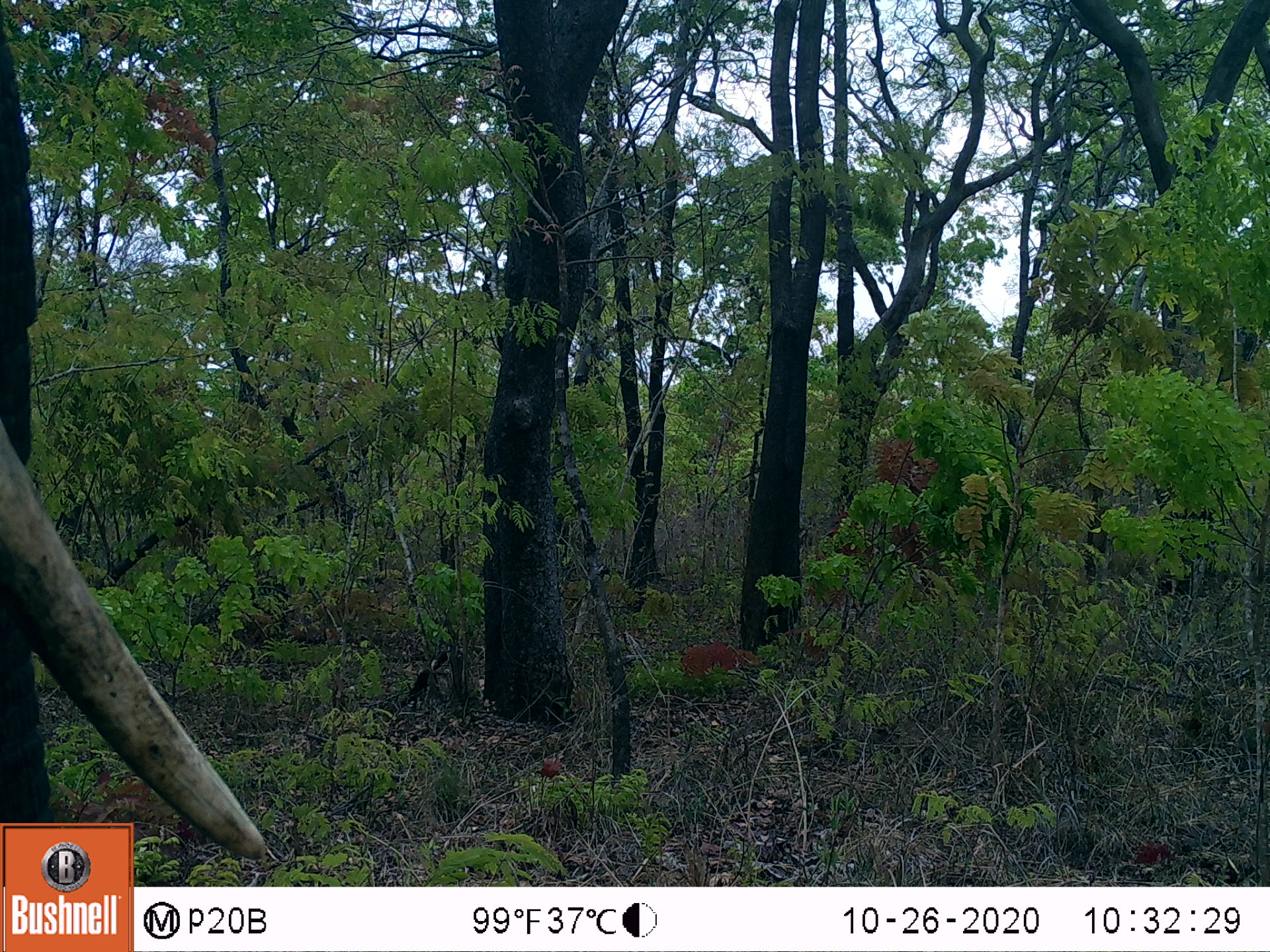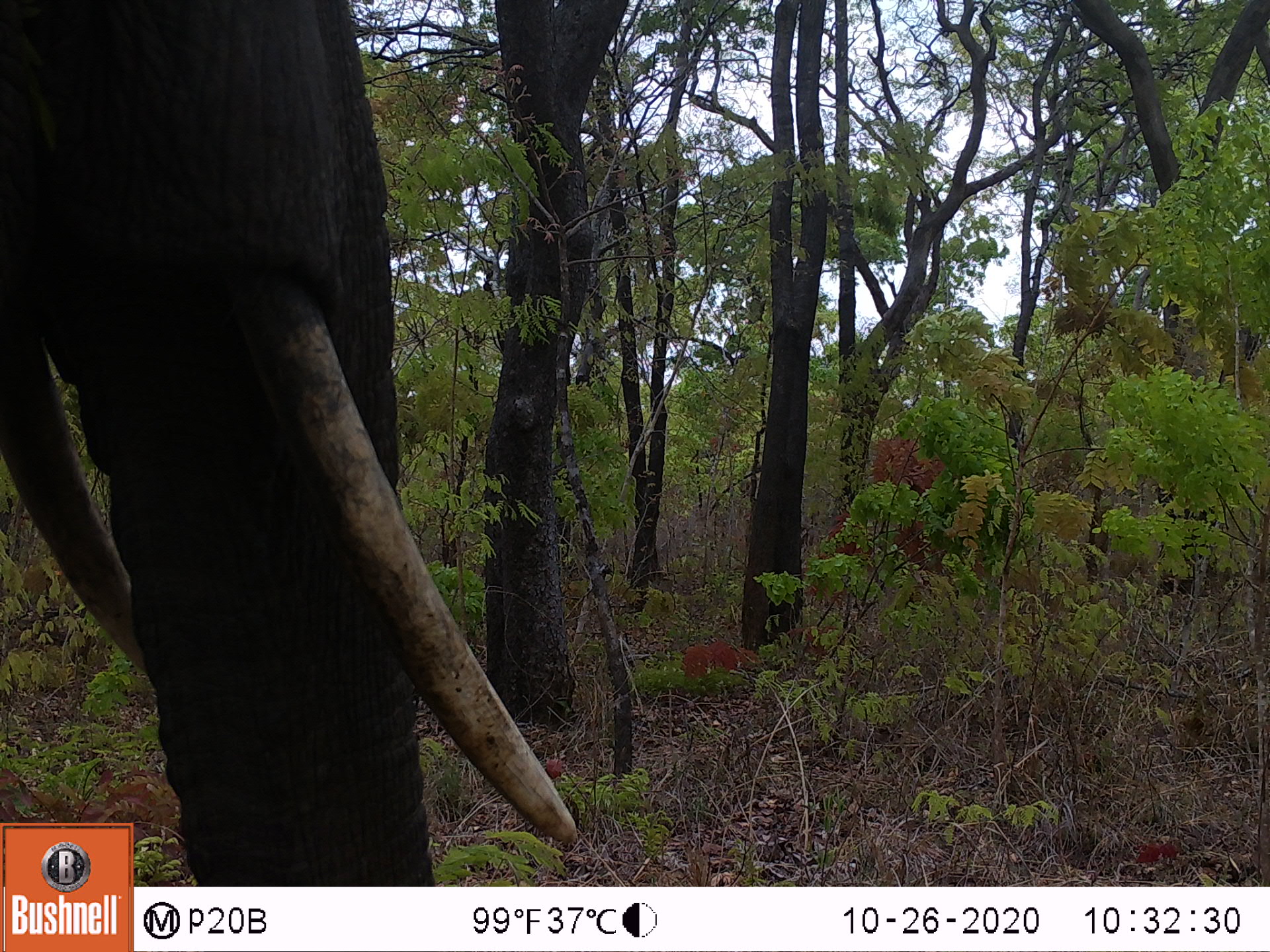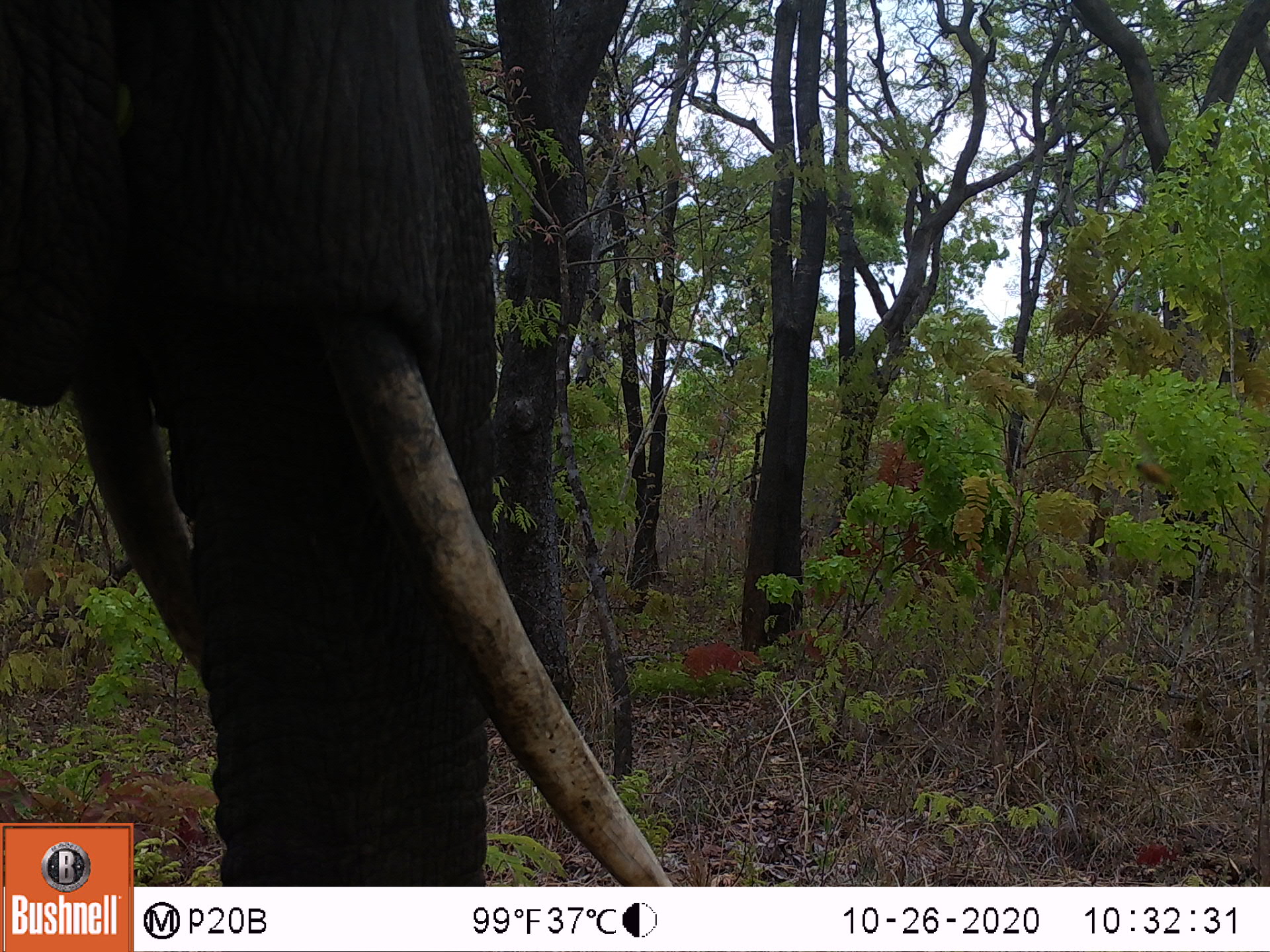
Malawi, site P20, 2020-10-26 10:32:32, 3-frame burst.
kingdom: Animalia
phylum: Chordata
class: Mammalia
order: Proboscidea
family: Elephantidae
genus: Loxodonta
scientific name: Loxodonta africana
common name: african savanna elephant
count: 1